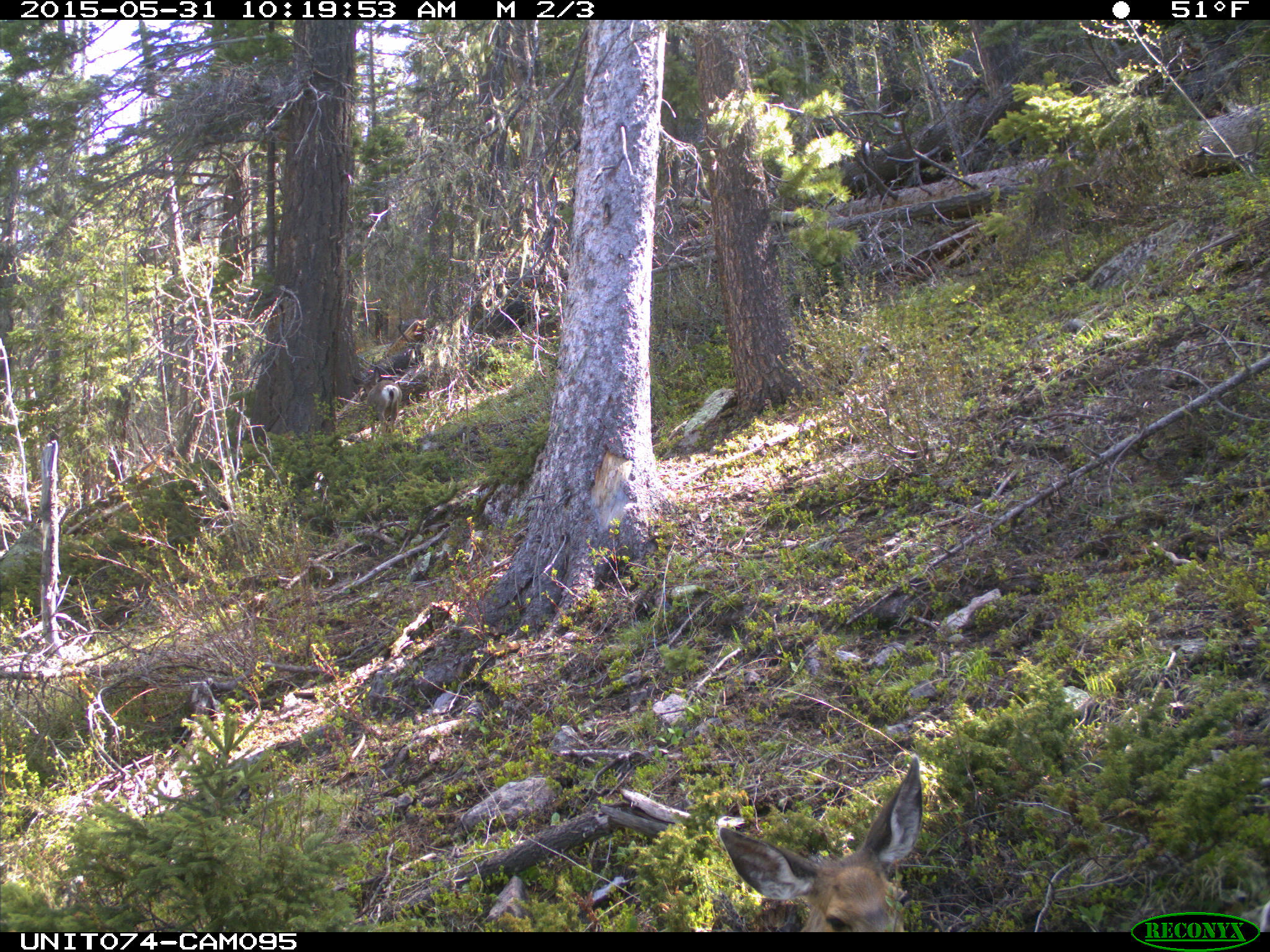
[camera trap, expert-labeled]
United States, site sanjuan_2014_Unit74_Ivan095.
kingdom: Animalia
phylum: Chordata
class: Mammalia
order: Artiodactyla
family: Cervidae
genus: Odocoileus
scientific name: Odocoileus hemionus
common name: mule deer